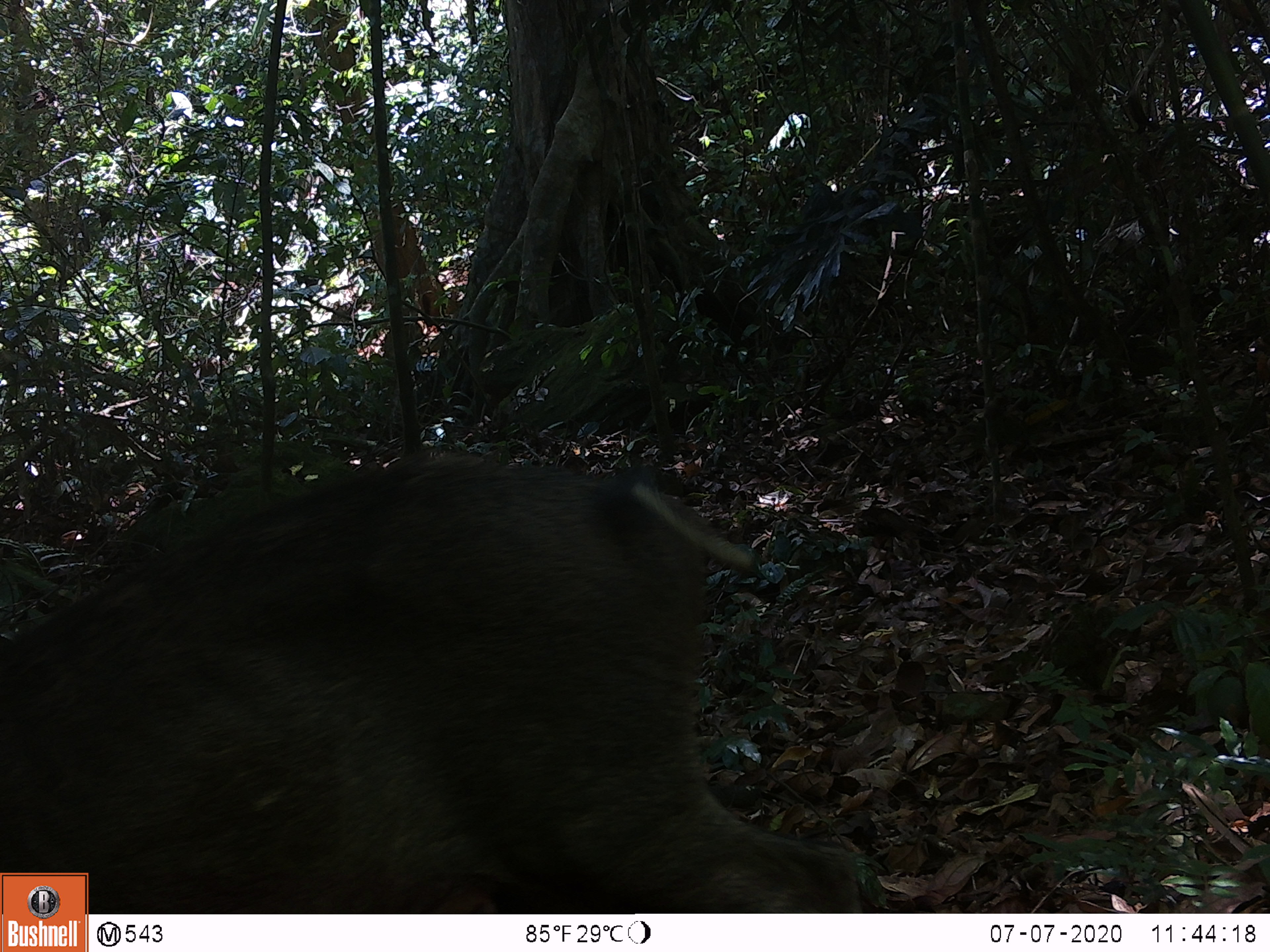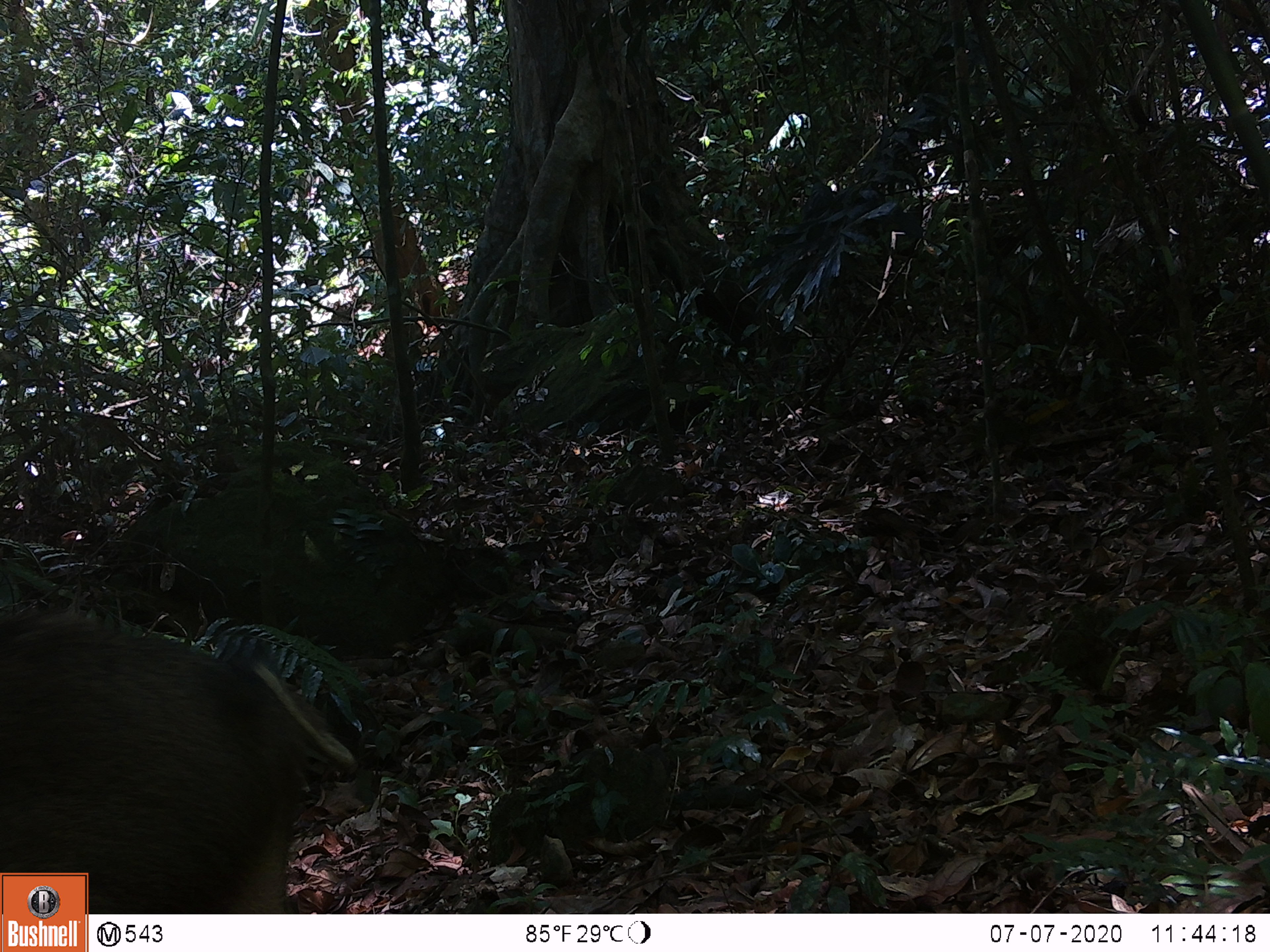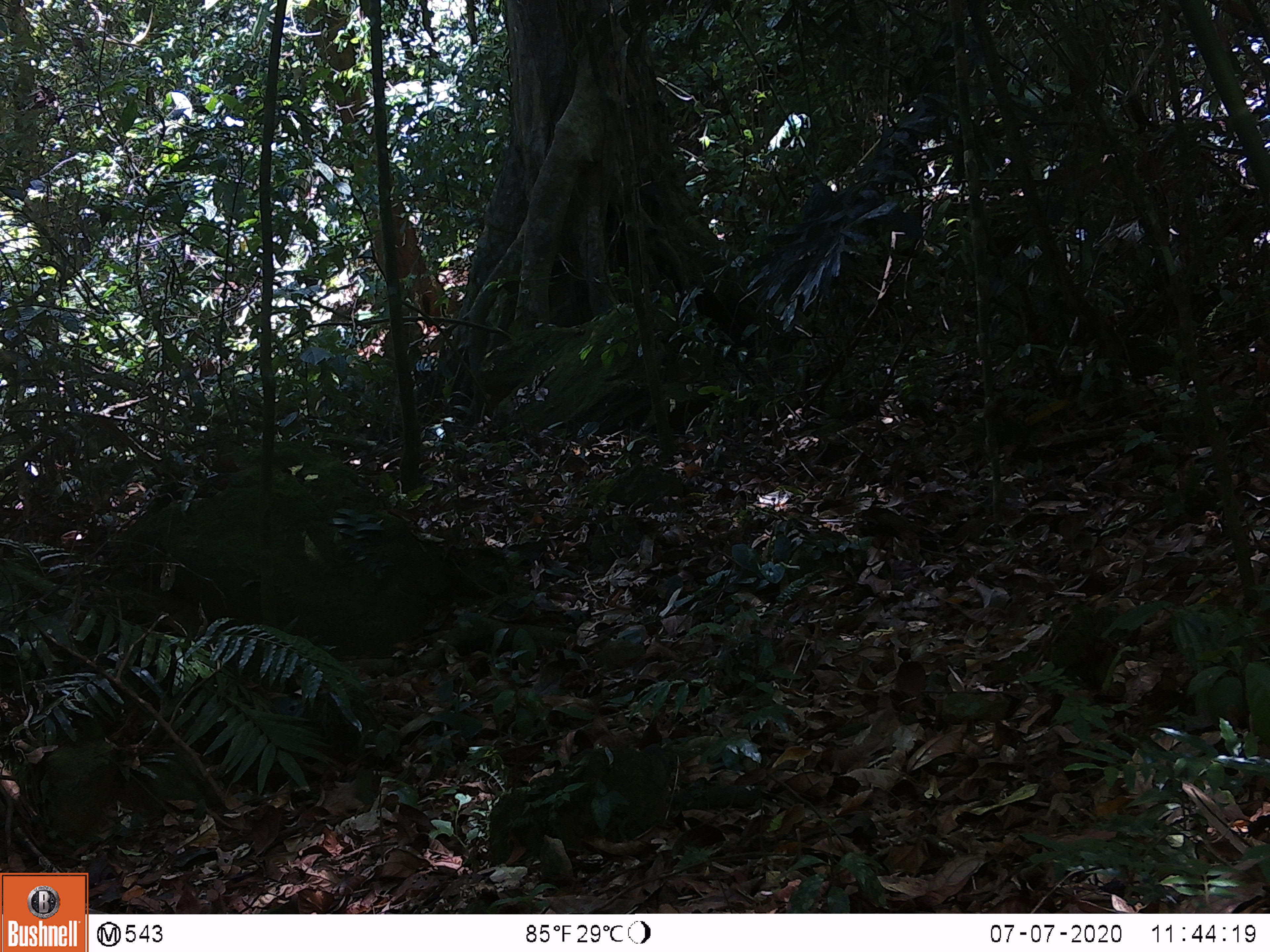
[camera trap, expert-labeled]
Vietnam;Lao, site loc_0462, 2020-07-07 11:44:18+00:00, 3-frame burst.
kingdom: Animalia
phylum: Chordata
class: Mammalia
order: Artiodactyla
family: Suidae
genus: Sus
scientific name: Sus scrofa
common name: eurasian wild pig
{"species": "eurasian wild pig (Sus scrofa)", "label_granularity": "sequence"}